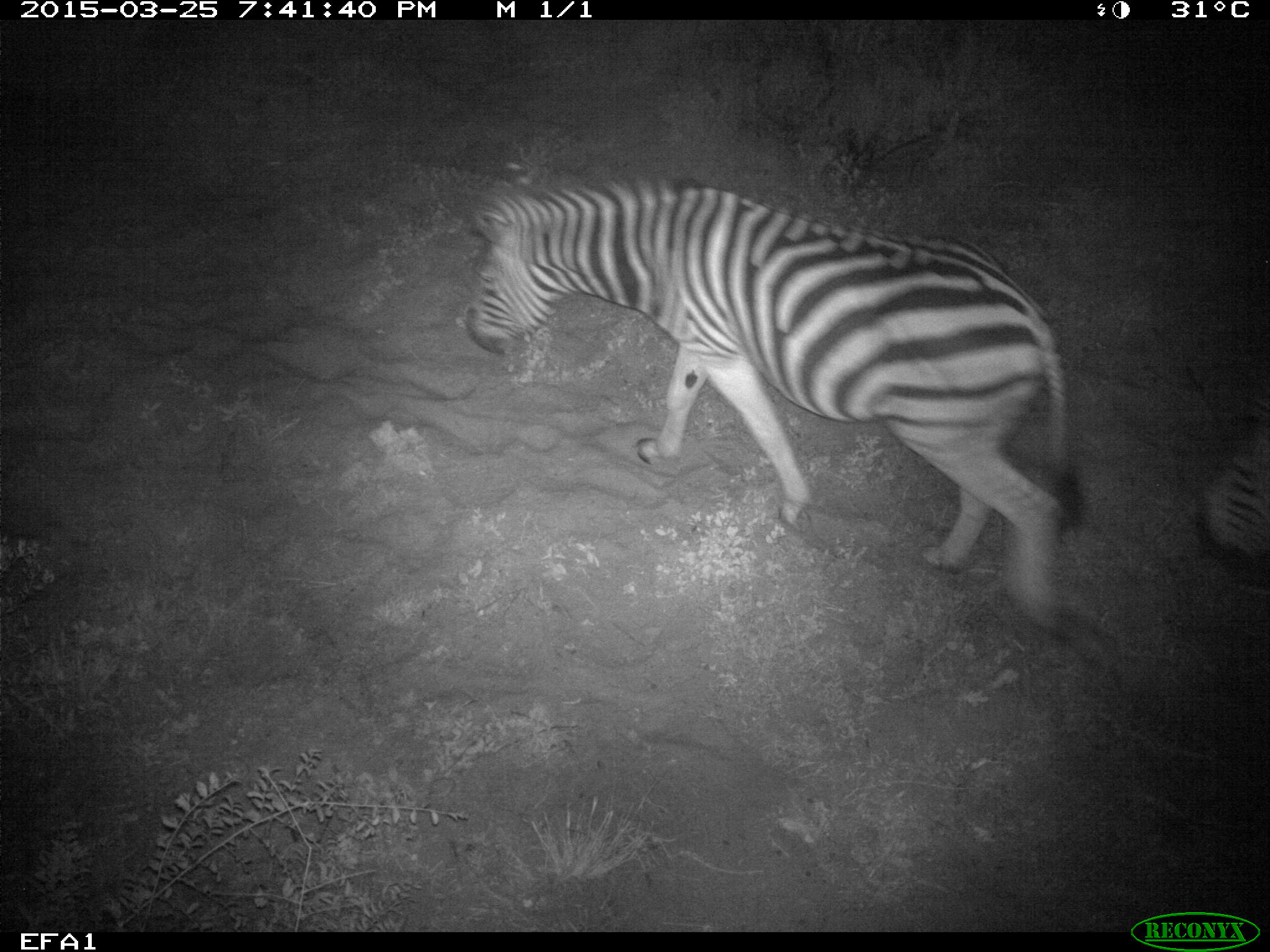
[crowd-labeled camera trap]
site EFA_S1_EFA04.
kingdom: Animalia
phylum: Chordata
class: Mammalia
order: Perissodactyla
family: Equidae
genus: Equus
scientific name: Equus quagga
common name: plains zebra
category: zebraplains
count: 1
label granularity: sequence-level